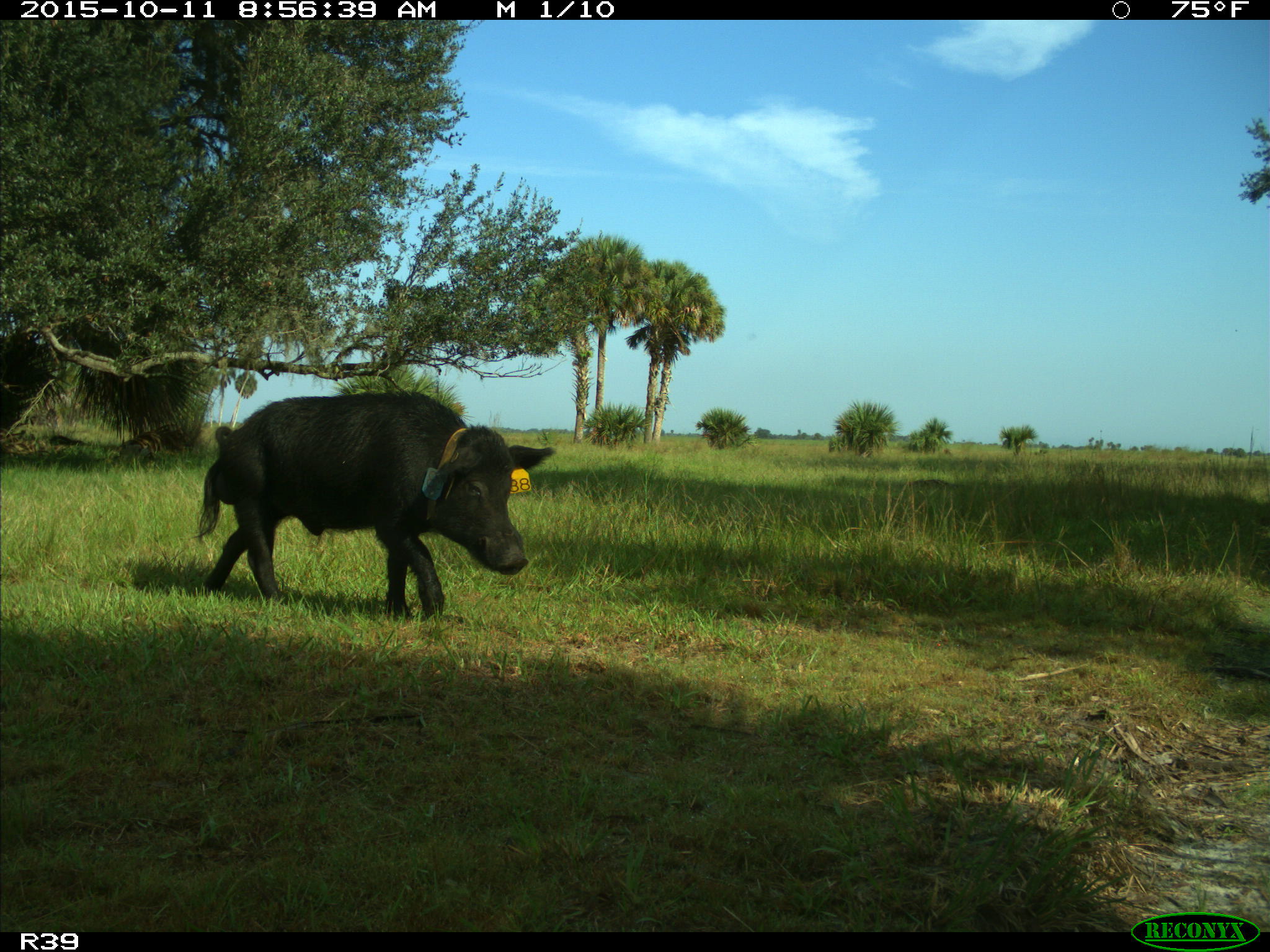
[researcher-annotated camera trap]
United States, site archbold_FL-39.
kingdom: Animalia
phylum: Chordata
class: Mammalia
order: Artiodactyla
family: Suidae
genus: Sus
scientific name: Sus scrofa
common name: wild boar